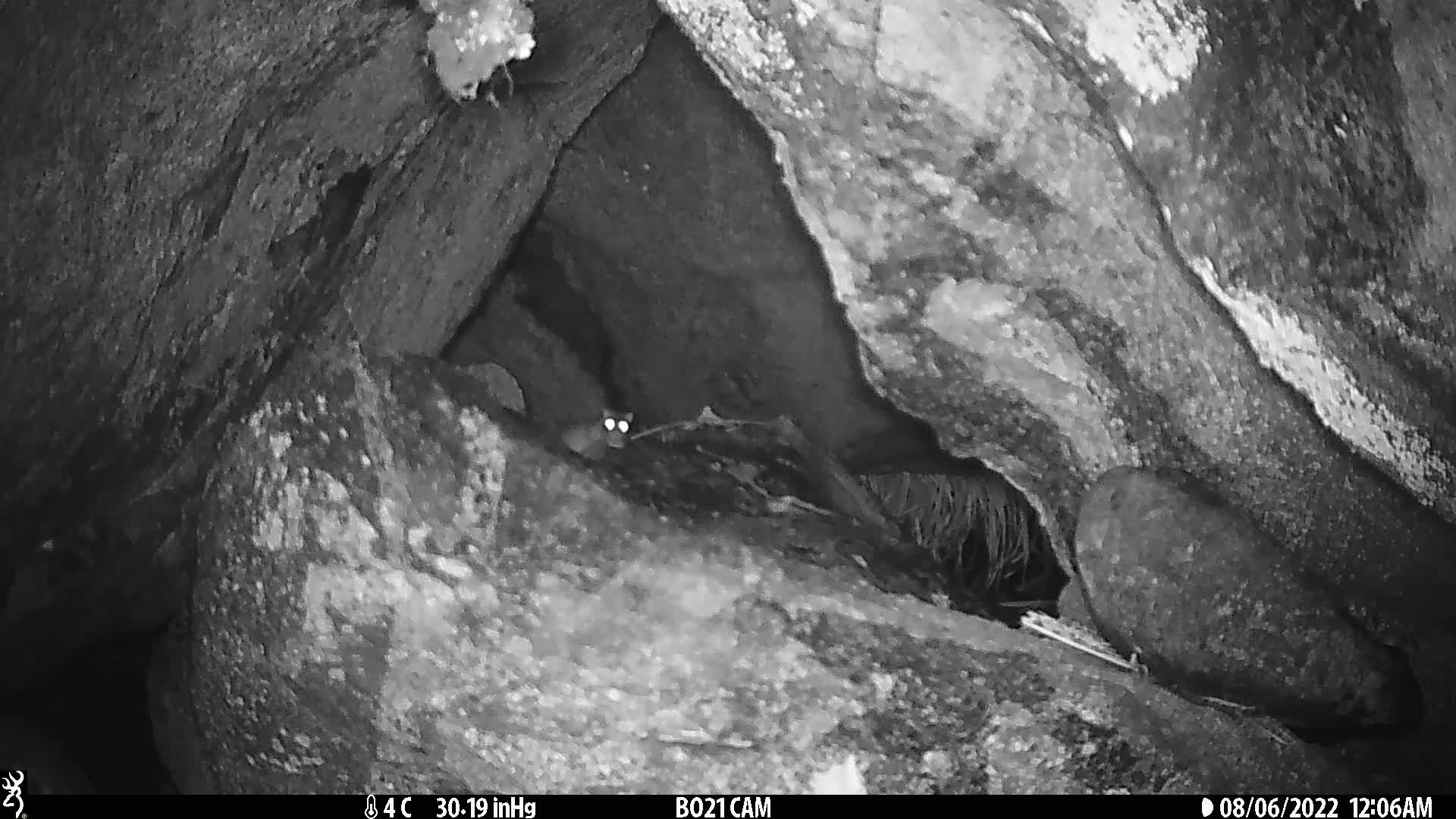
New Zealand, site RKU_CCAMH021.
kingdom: Animalia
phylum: Chordata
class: Mammalia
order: Rodentia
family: Muridae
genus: Rattus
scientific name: Rattus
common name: rat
Rat (Rattus).